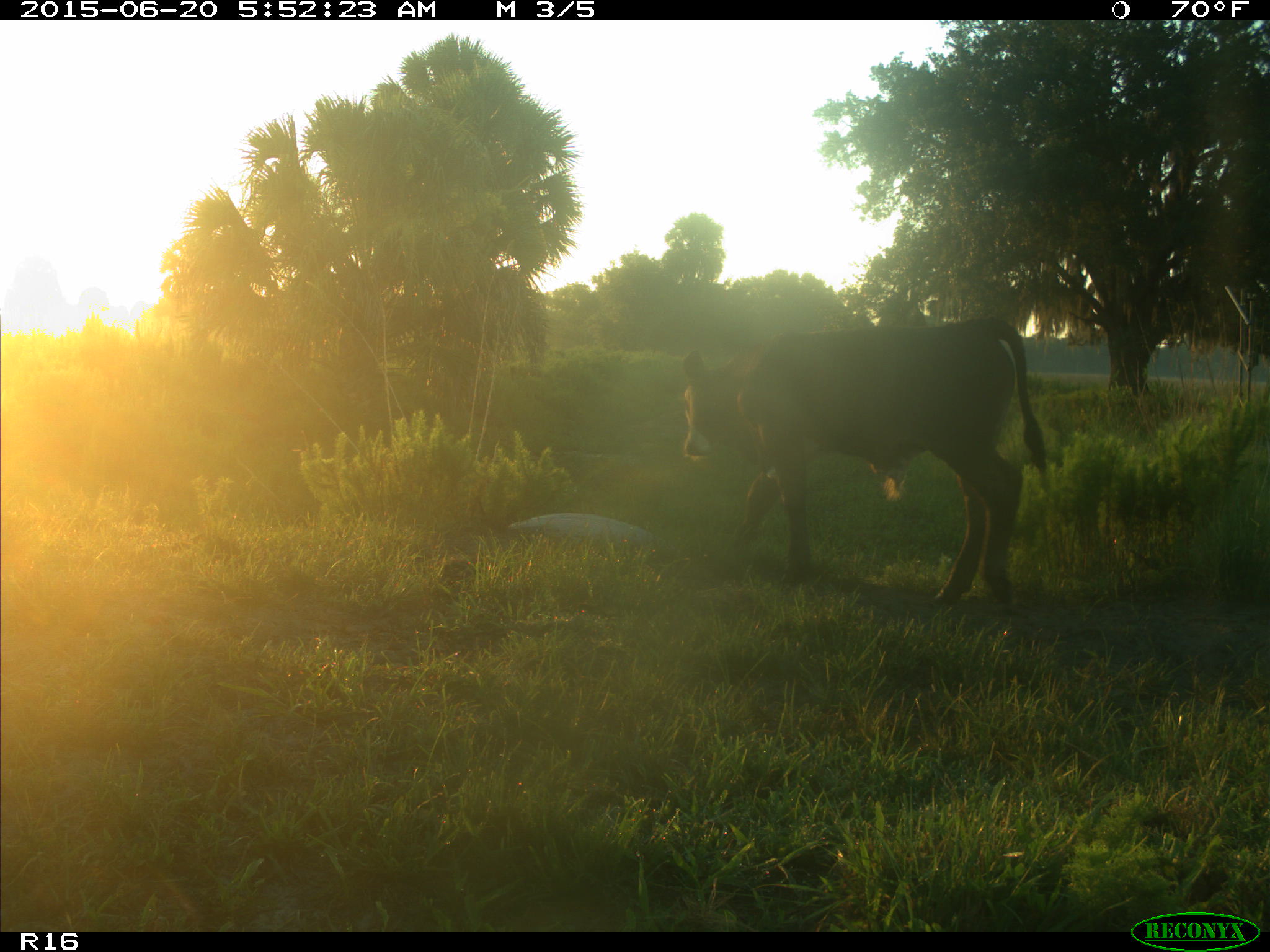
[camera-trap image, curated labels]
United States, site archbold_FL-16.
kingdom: Animalia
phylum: Chordata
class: Mammalia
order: Artiodactyla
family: Bovidae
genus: Bos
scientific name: Bos taurus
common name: domestic cow